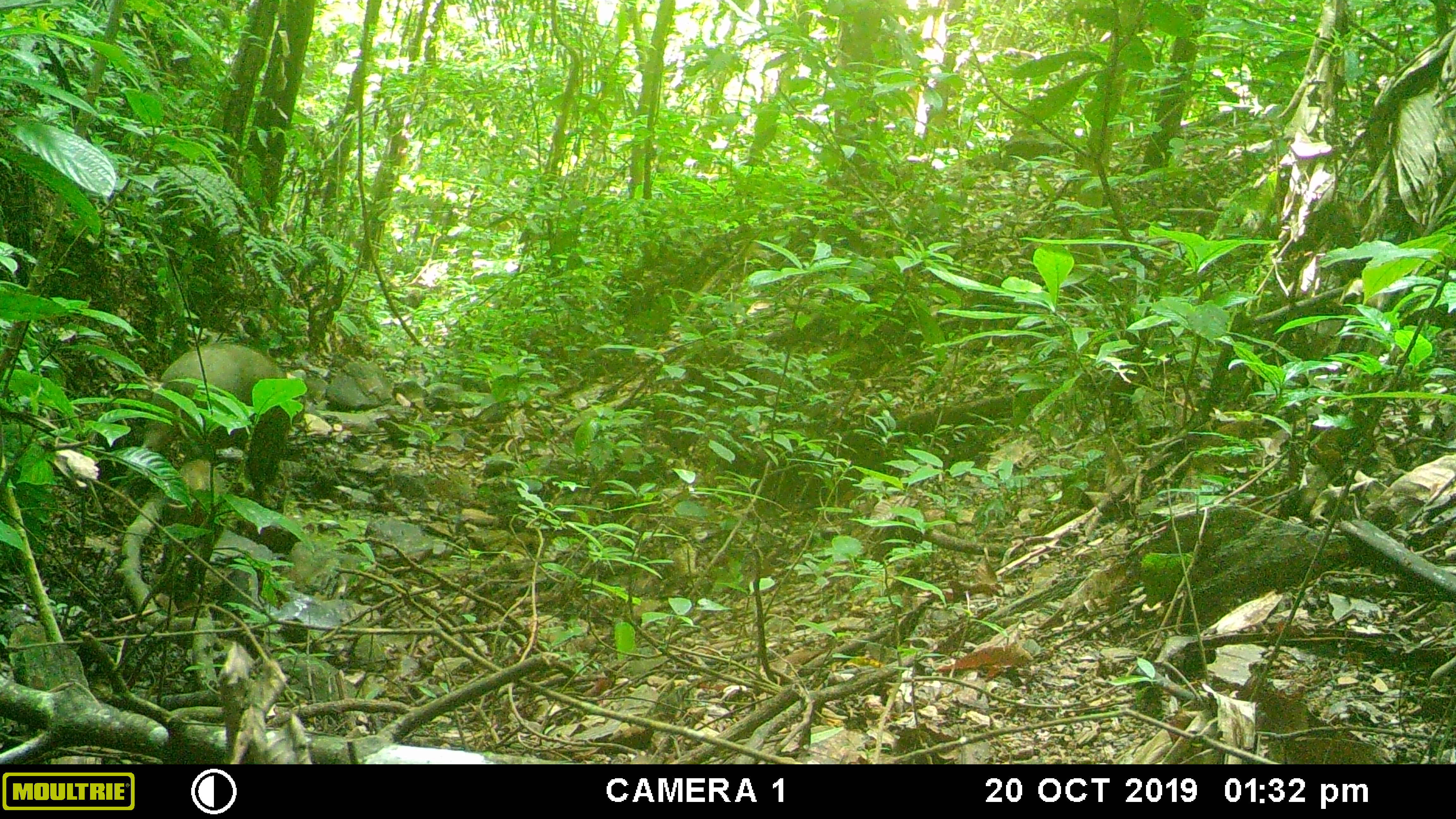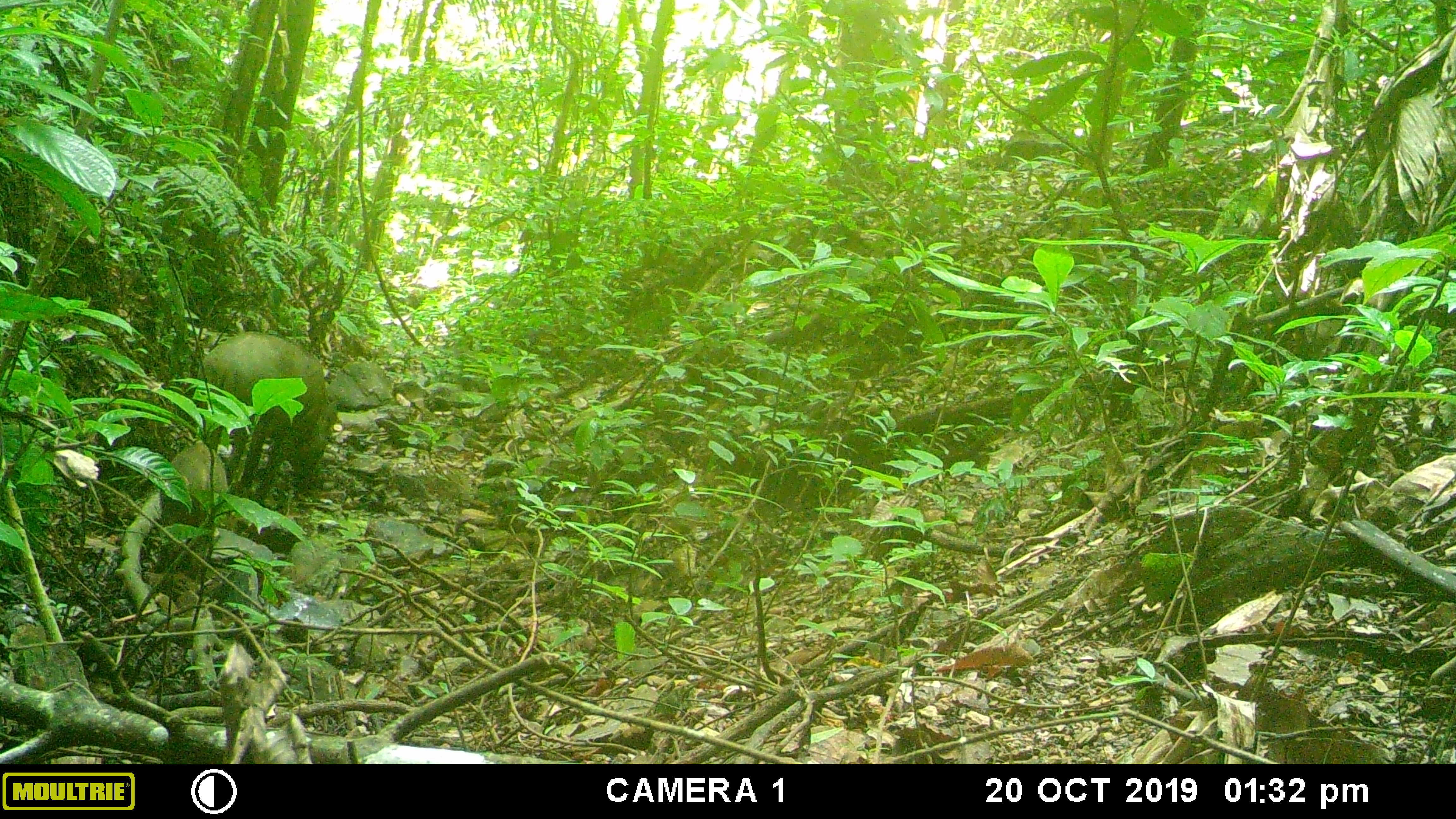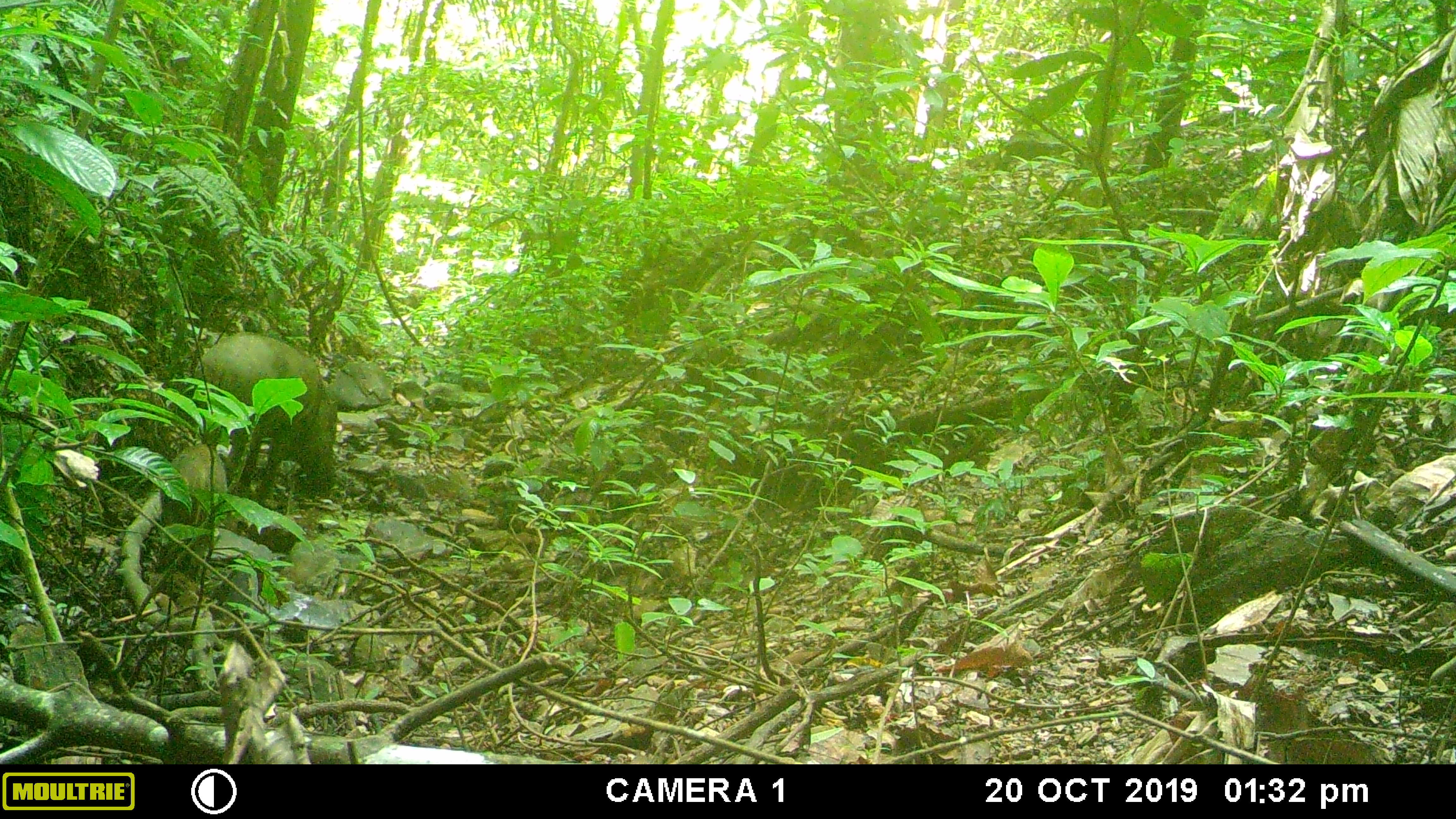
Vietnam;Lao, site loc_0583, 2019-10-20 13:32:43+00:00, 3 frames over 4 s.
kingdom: Animalia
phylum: Chordata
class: Mammalia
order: Artiodactyla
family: Suidae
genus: Sus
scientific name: Sus scrofa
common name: eurasian wild pig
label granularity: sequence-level